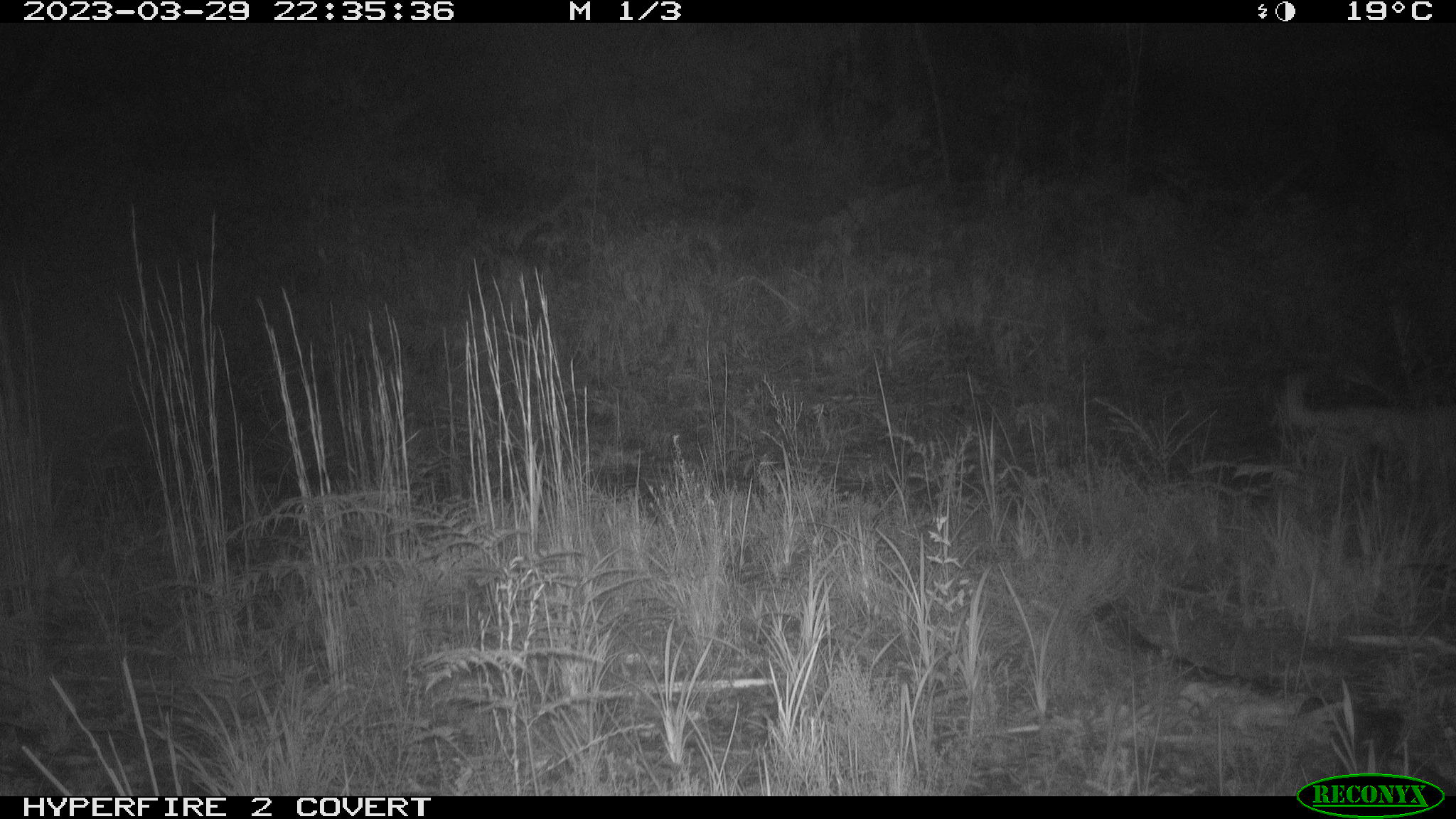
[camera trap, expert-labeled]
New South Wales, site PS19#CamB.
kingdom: Animalia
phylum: Chordata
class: Mammalia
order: Carnivora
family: Canidae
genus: Canis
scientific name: Canis familiaris dingo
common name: dingo